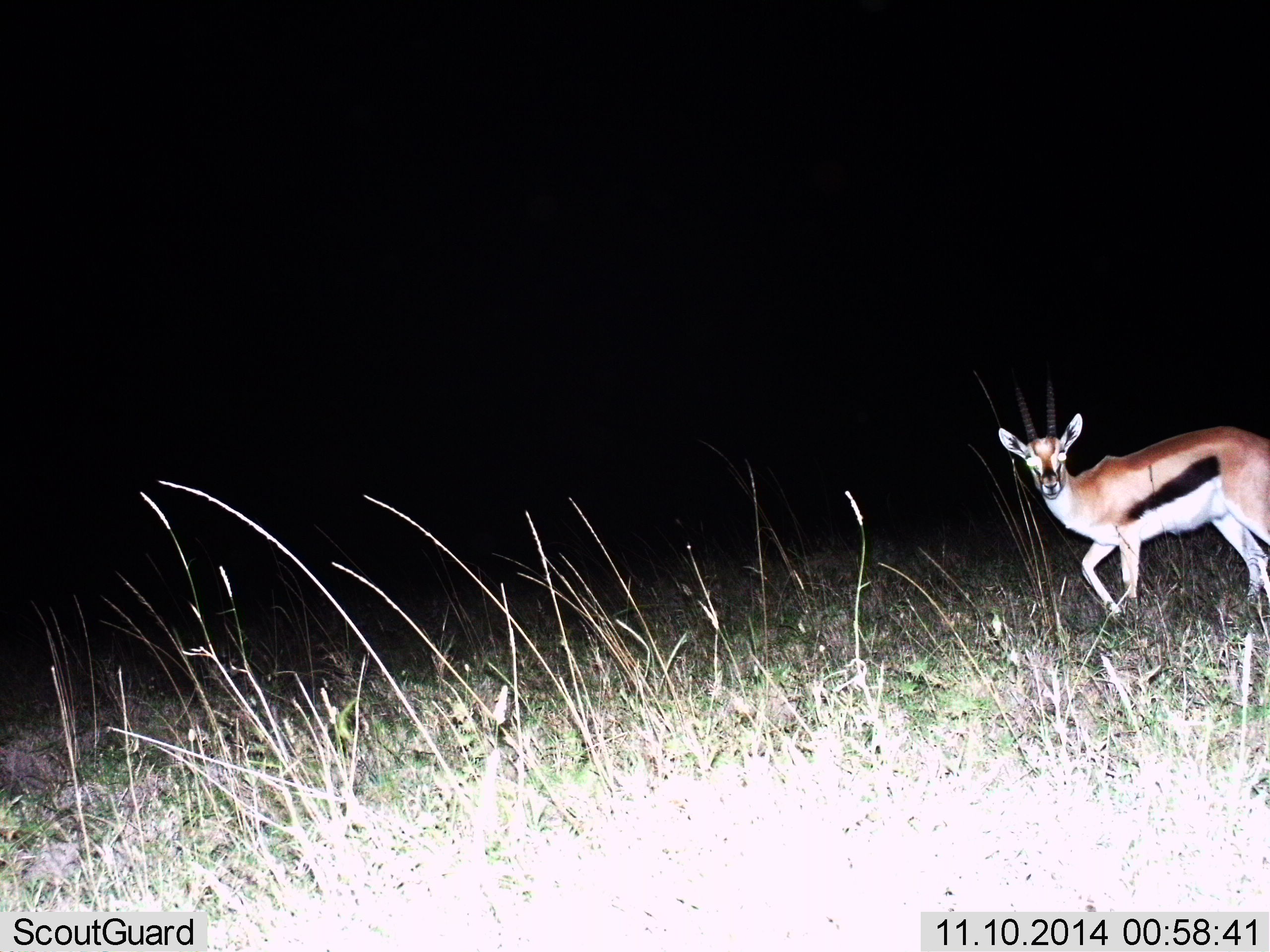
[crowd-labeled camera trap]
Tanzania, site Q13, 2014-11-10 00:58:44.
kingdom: Animalia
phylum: Chordata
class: Mammalia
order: Artiodactyla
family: Bovidae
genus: Eudorcas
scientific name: Eudorcas thomsonii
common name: thomson's gazelle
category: gazellethomsons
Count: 1.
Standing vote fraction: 40%.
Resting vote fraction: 0%.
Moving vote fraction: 70%.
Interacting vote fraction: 0%.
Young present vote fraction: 0%.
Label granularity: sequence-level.